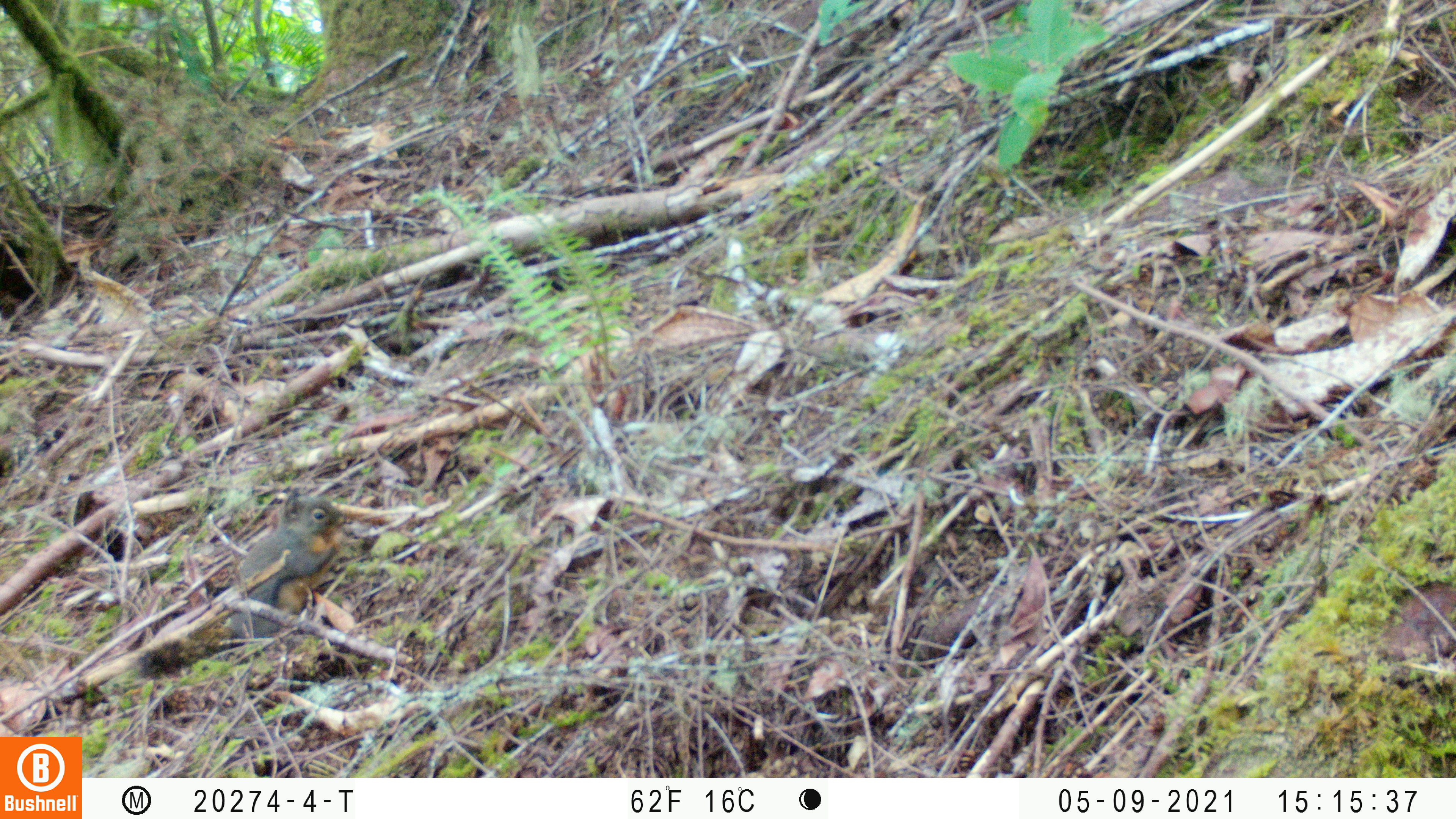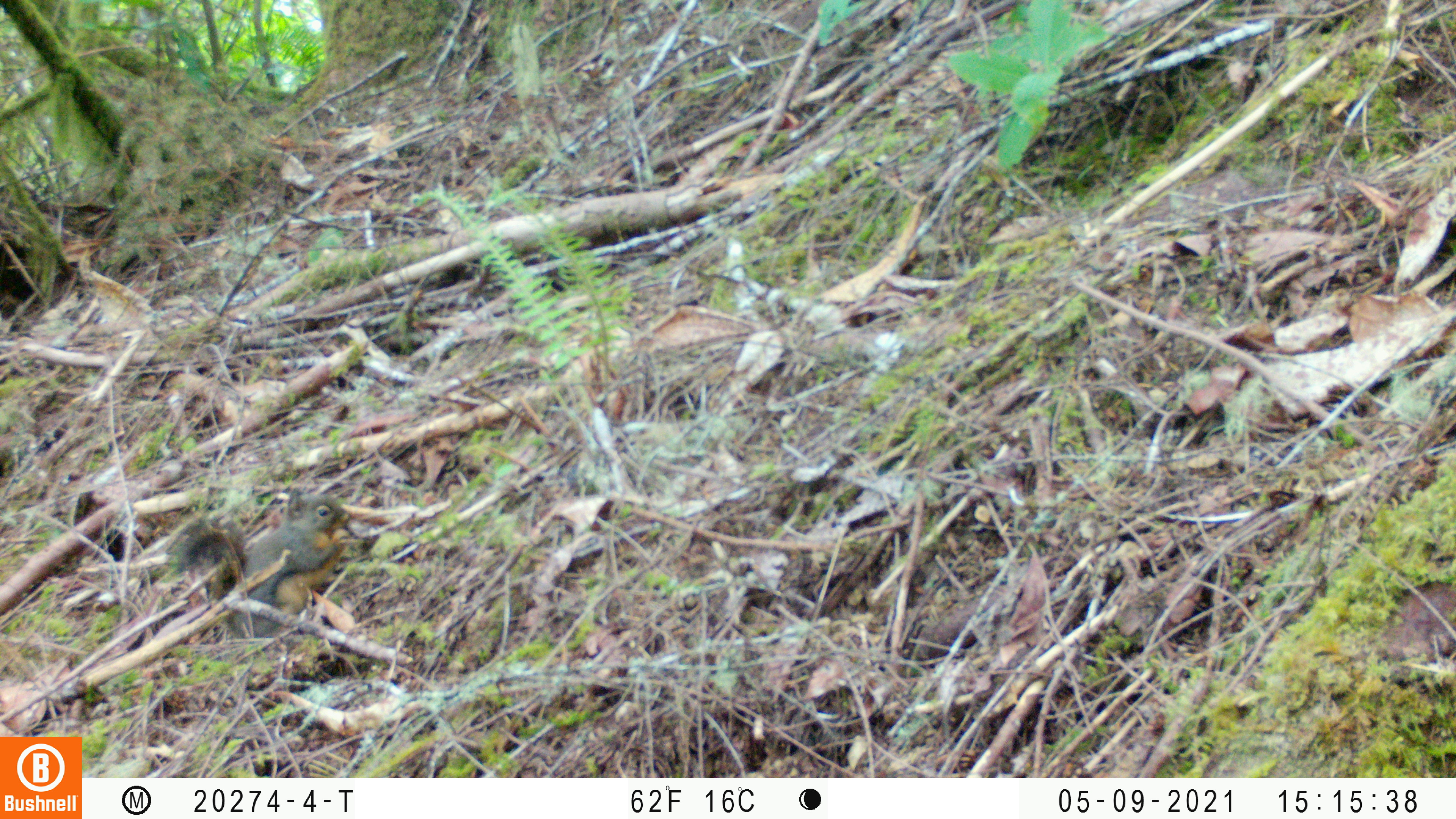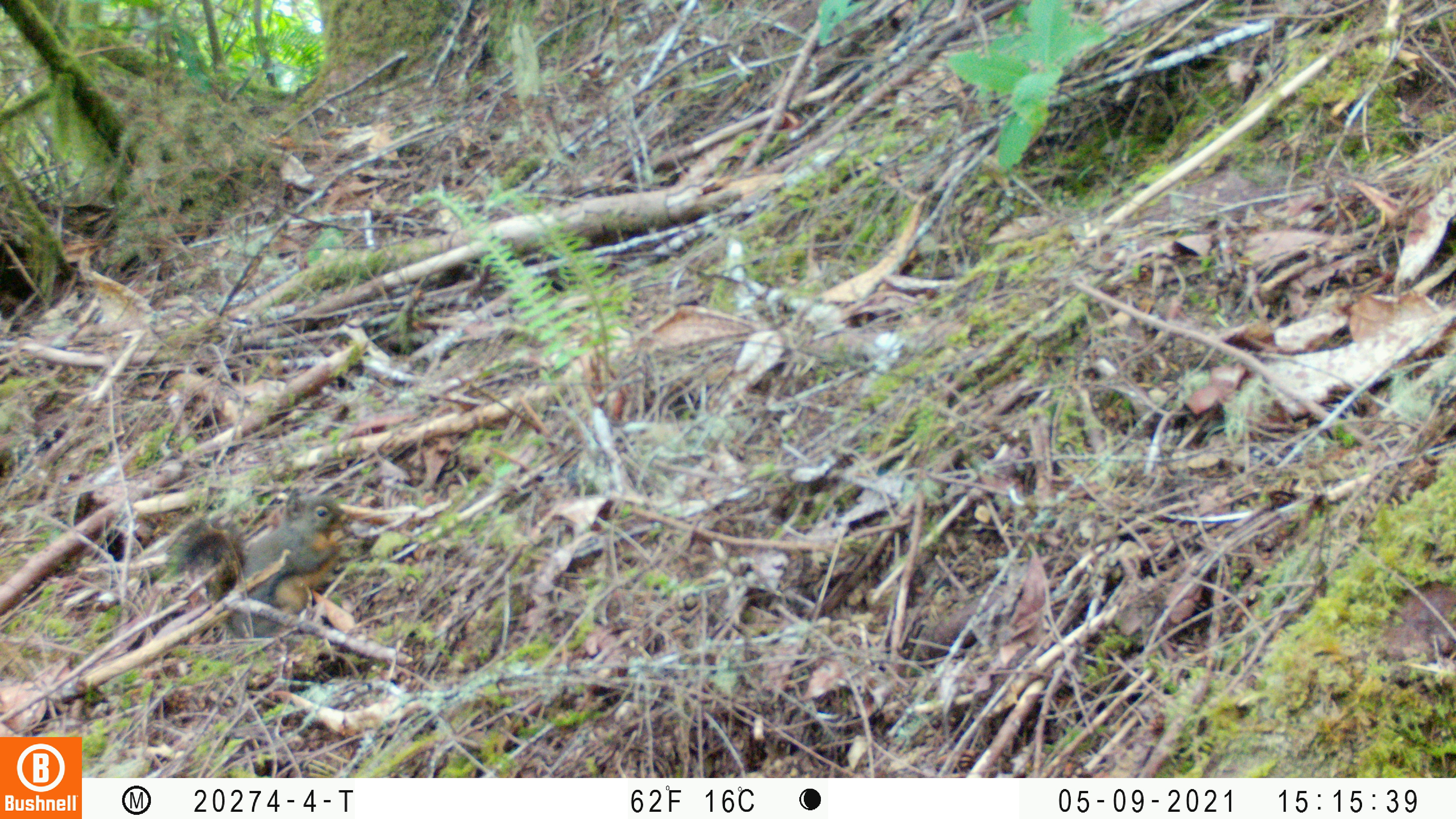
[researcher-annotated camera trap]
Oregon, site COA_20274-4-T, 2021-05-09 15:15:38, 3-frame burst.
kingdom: Animalia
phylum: Chordata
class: Mammalia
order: Rodentia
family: Sciuridae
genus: Tamiasciurus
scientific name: Tamiasciurus douglasii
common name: douglas squirrel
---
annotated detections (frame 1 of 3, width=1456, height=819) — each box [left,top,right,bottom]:
douglas squirrel: [127,482,352,684]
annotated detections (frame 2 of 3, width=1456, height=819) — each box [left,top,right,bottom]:
douglas squirrel: [165,483,361,640]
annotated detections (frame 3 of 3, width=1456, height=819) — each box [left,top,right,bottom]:
douglas squirrel: [161,483,351,649]